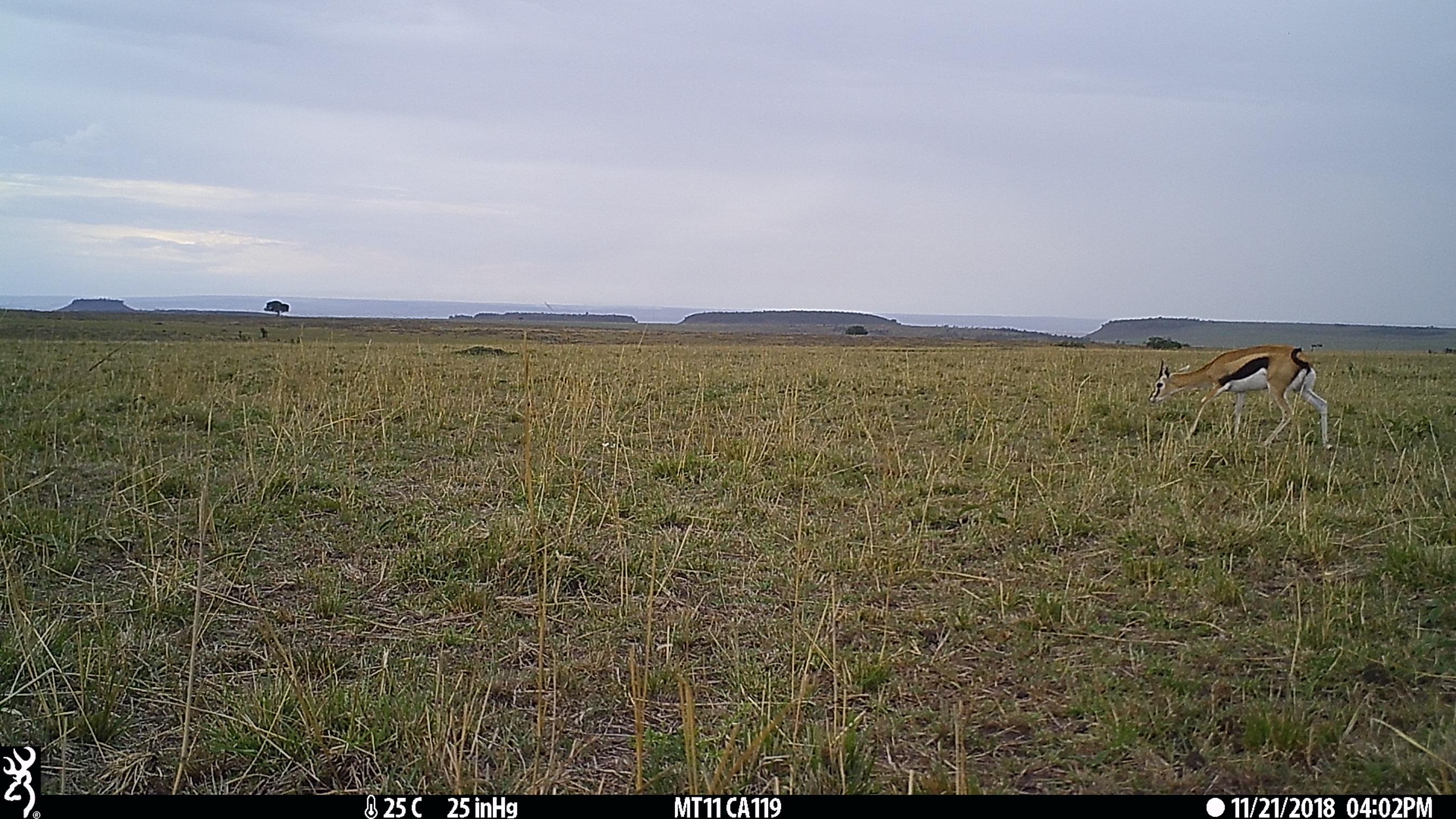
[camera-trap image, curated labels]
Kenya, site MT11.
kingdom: Animalia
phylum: Chordata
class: Mammalia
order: Artiodactyla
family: Bovidae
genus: Eudorcas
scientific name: Eudorcas thomsonii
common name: thomon's gazelle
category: gazelle thomsons